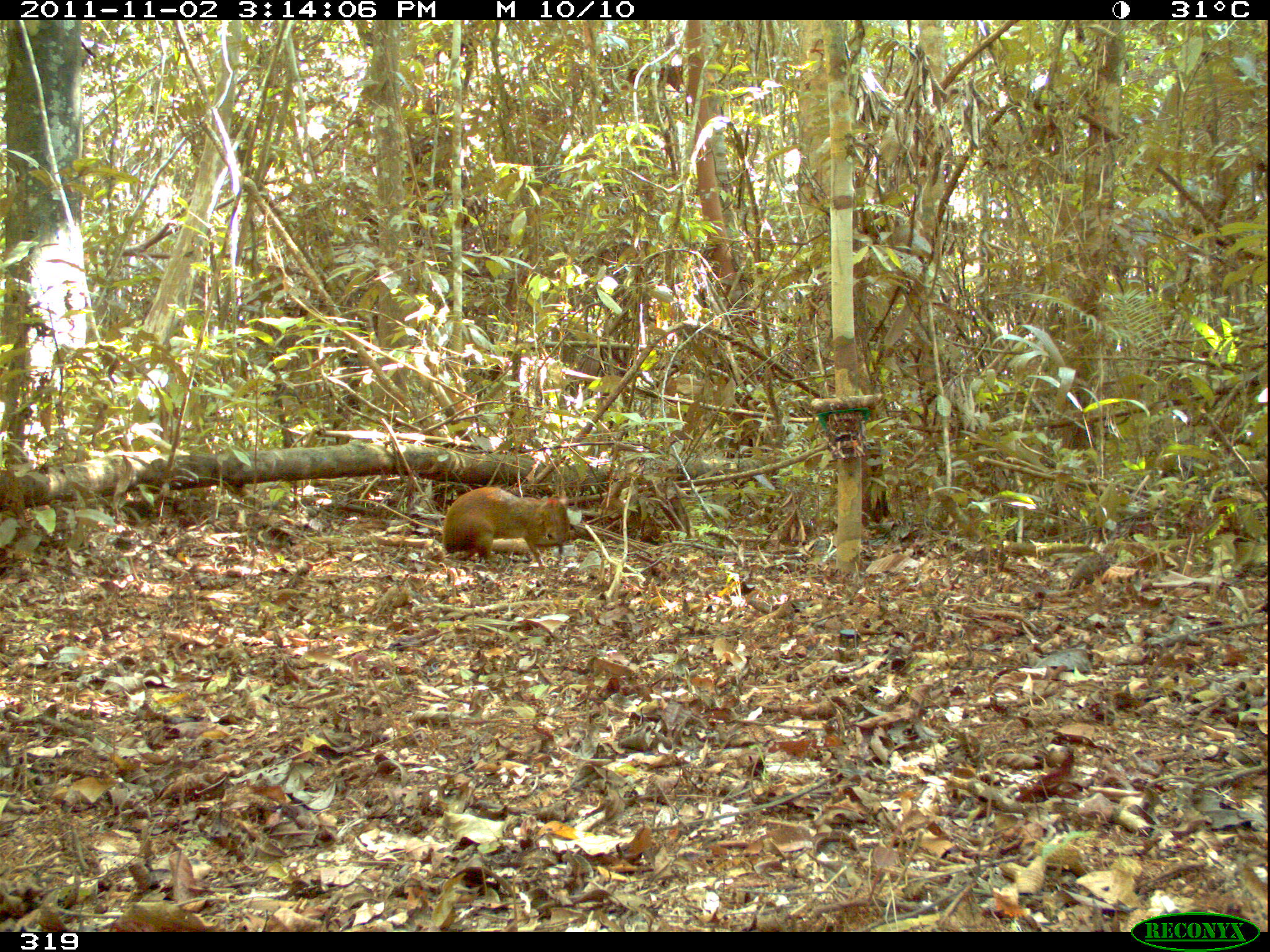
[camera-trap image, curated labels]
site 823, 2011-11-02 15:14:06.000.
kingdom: Animalia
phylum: Chordata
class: Mammalia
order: Rodentia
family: Dasyproctidae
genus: Dasyprocta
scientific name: Dasyprocta punctata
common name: central american agouti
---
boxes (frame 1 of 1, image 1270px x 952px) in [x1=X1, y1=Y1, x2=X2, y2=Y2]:
dasyprocta punctata: [x1=442, y1=486, x2=570, y2=570]